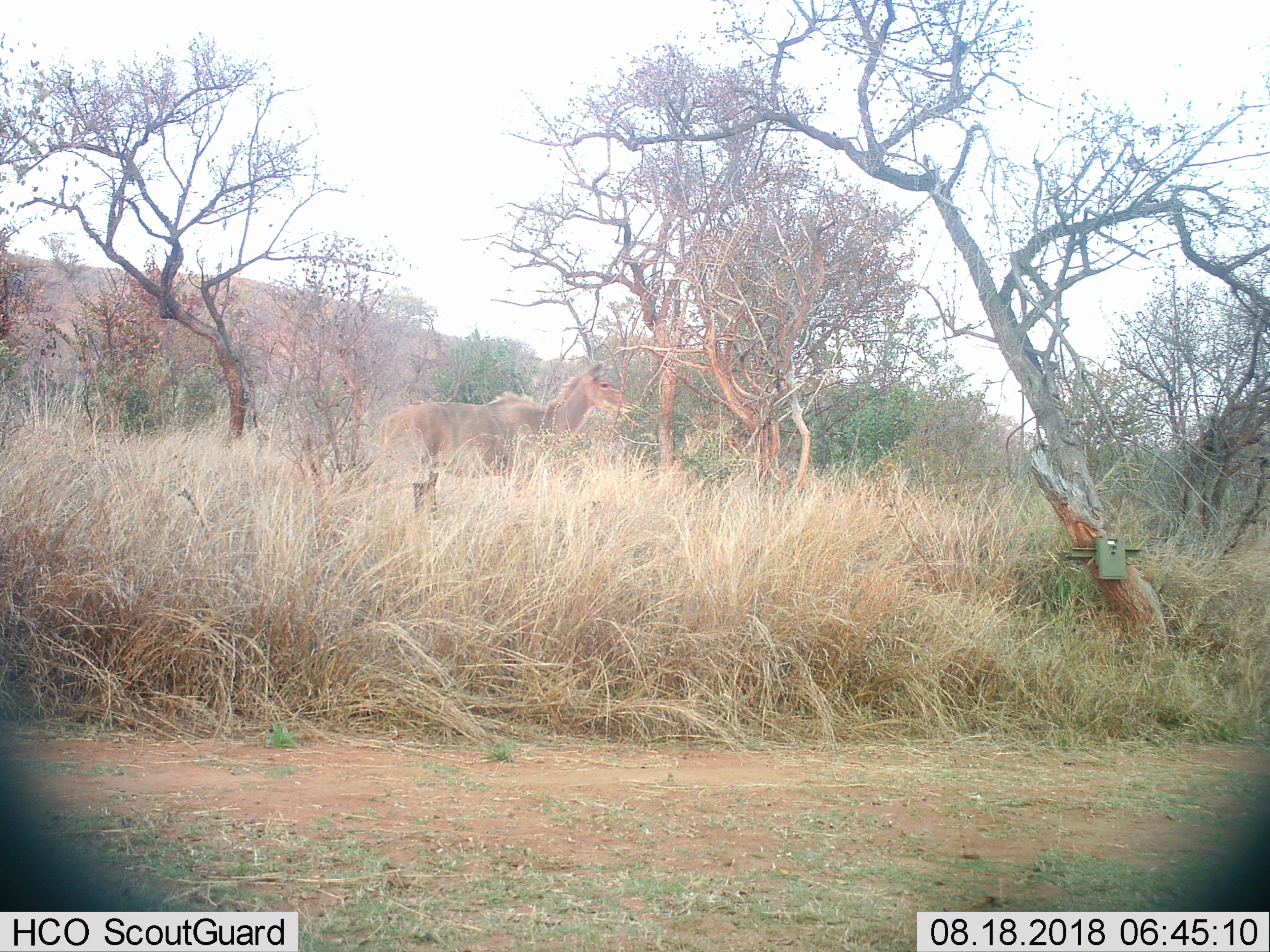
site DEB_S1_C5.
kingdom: Animalia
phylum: Chordata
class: Mammalia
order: Artiodactyla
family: Bovidae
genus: Tragelaphus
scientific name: Tragelaphus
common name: kudu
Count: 1.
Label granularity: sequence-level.